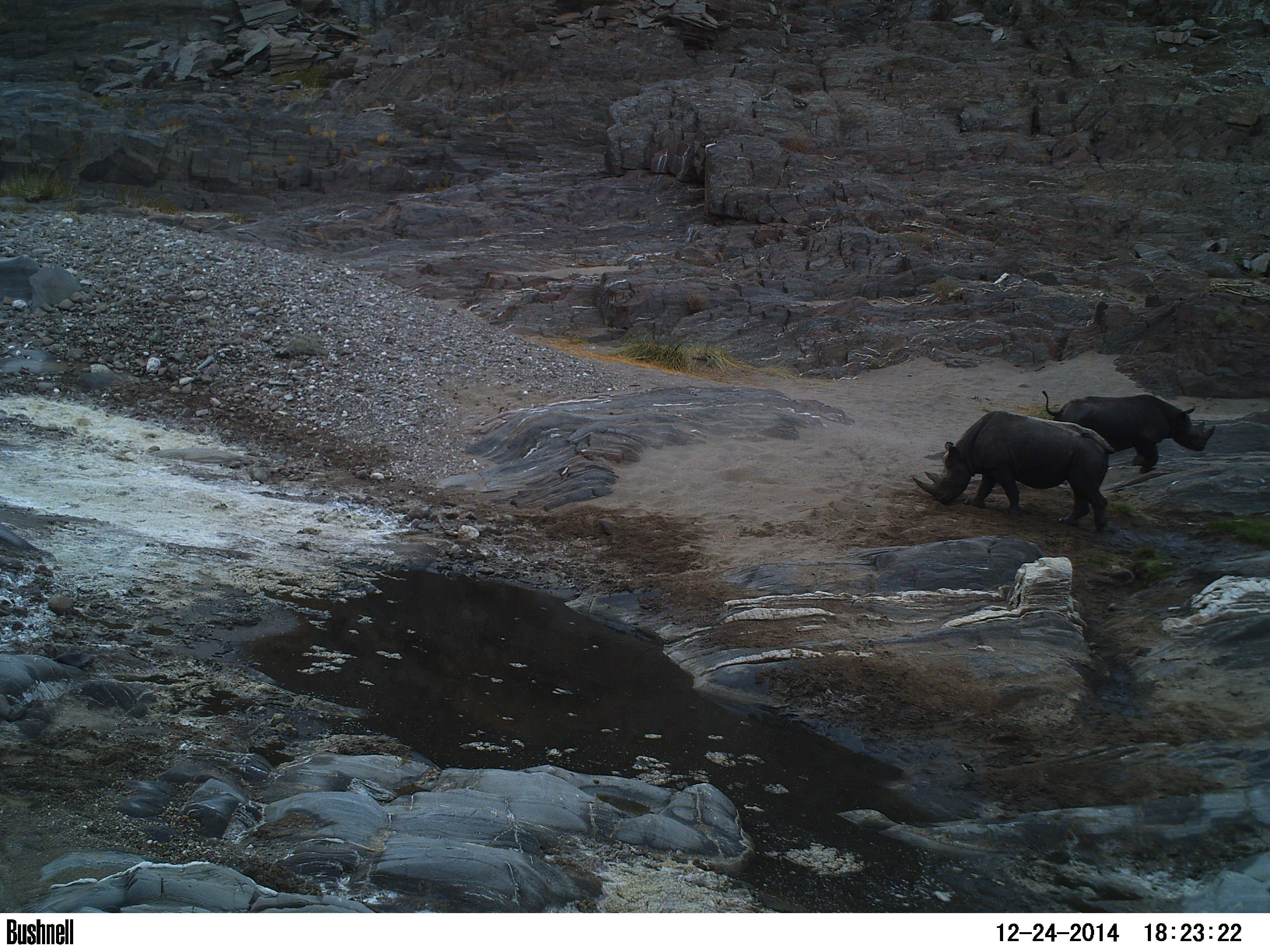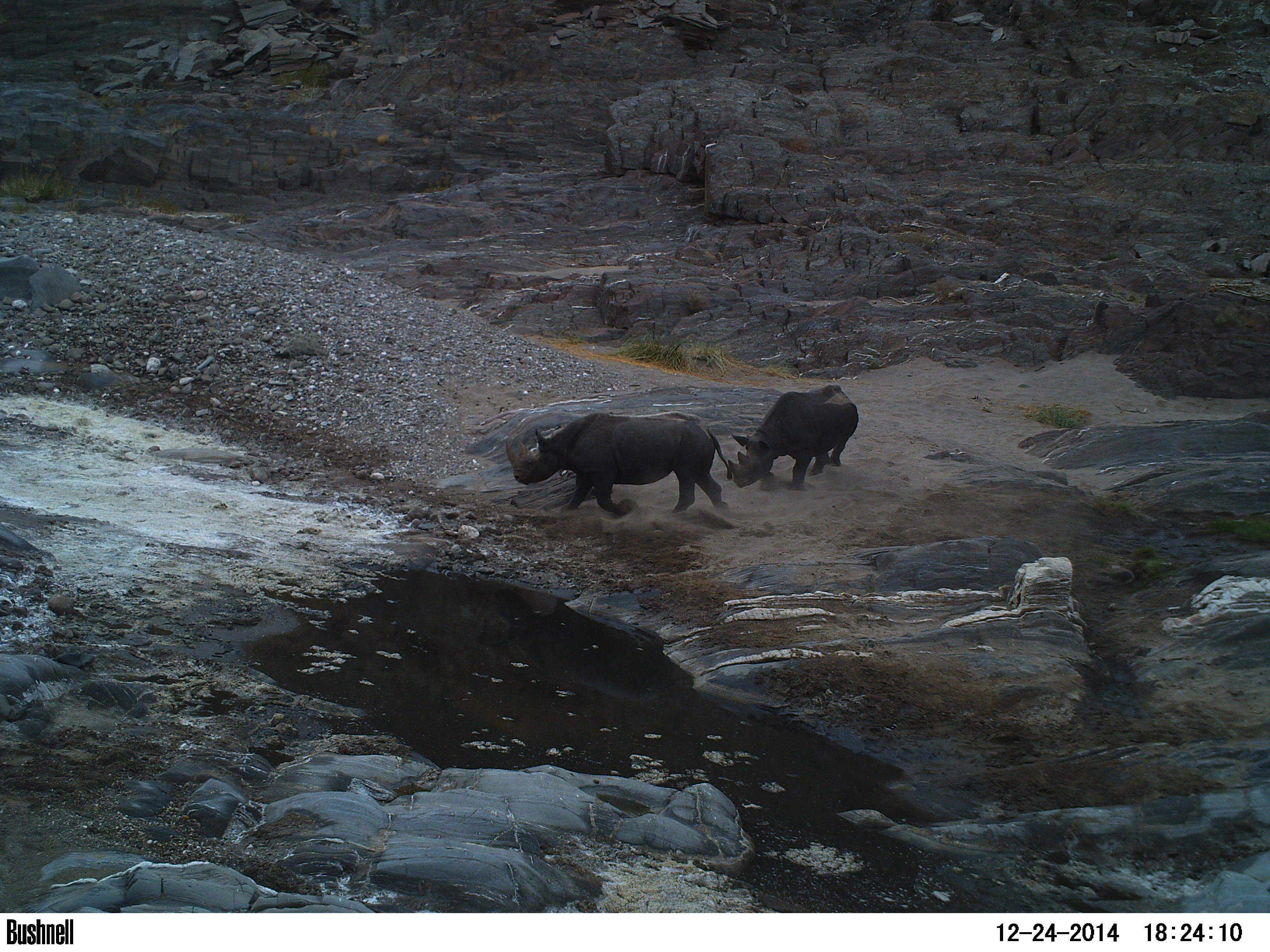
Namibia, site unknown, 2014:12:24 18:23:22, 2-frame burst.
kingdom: Animalia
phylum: Chordata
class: Mammalia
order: Perissodactyla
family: Rhinocerotidae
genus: Diceros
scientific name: Diceros bicornis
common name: black rhinoceros